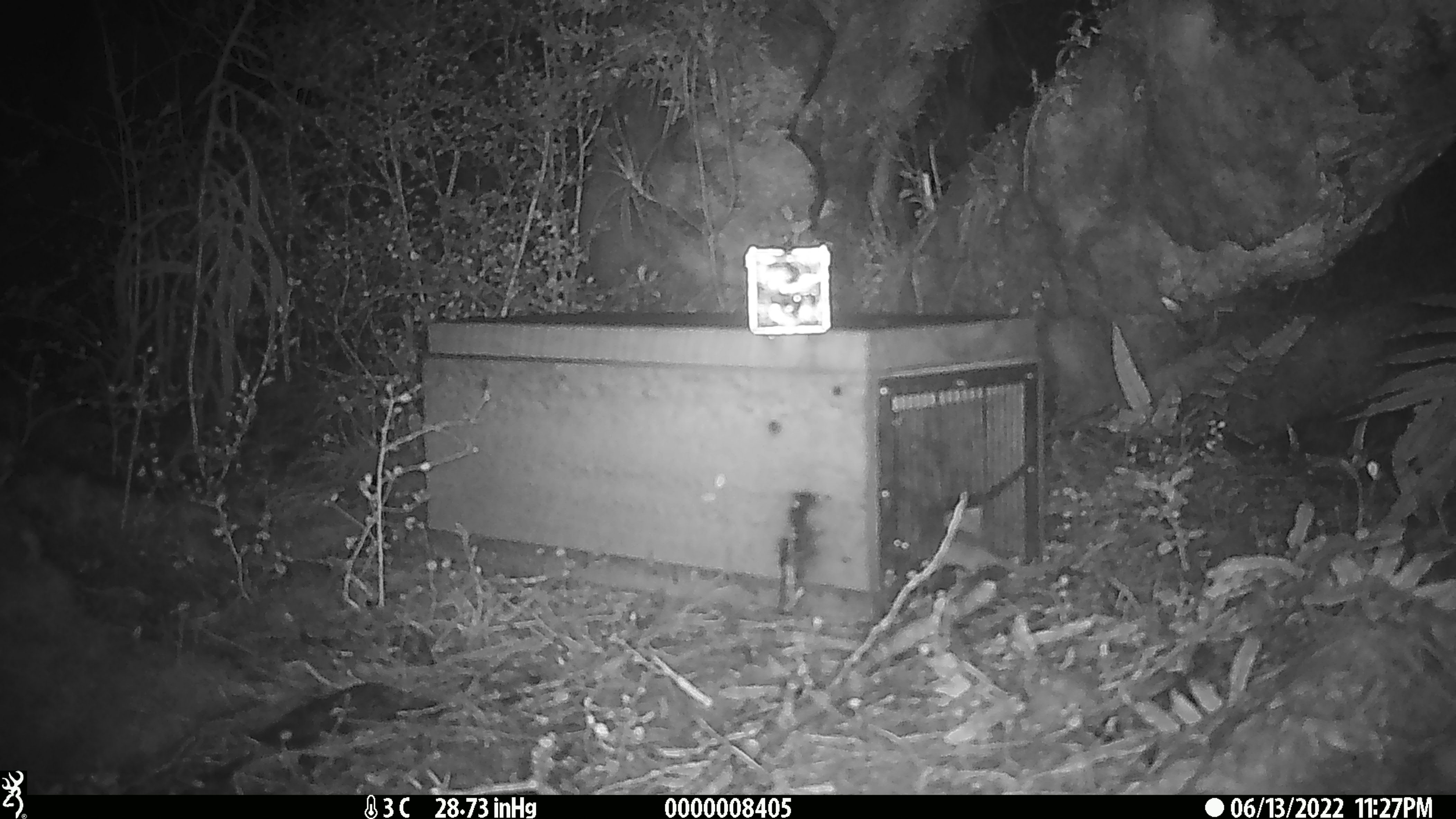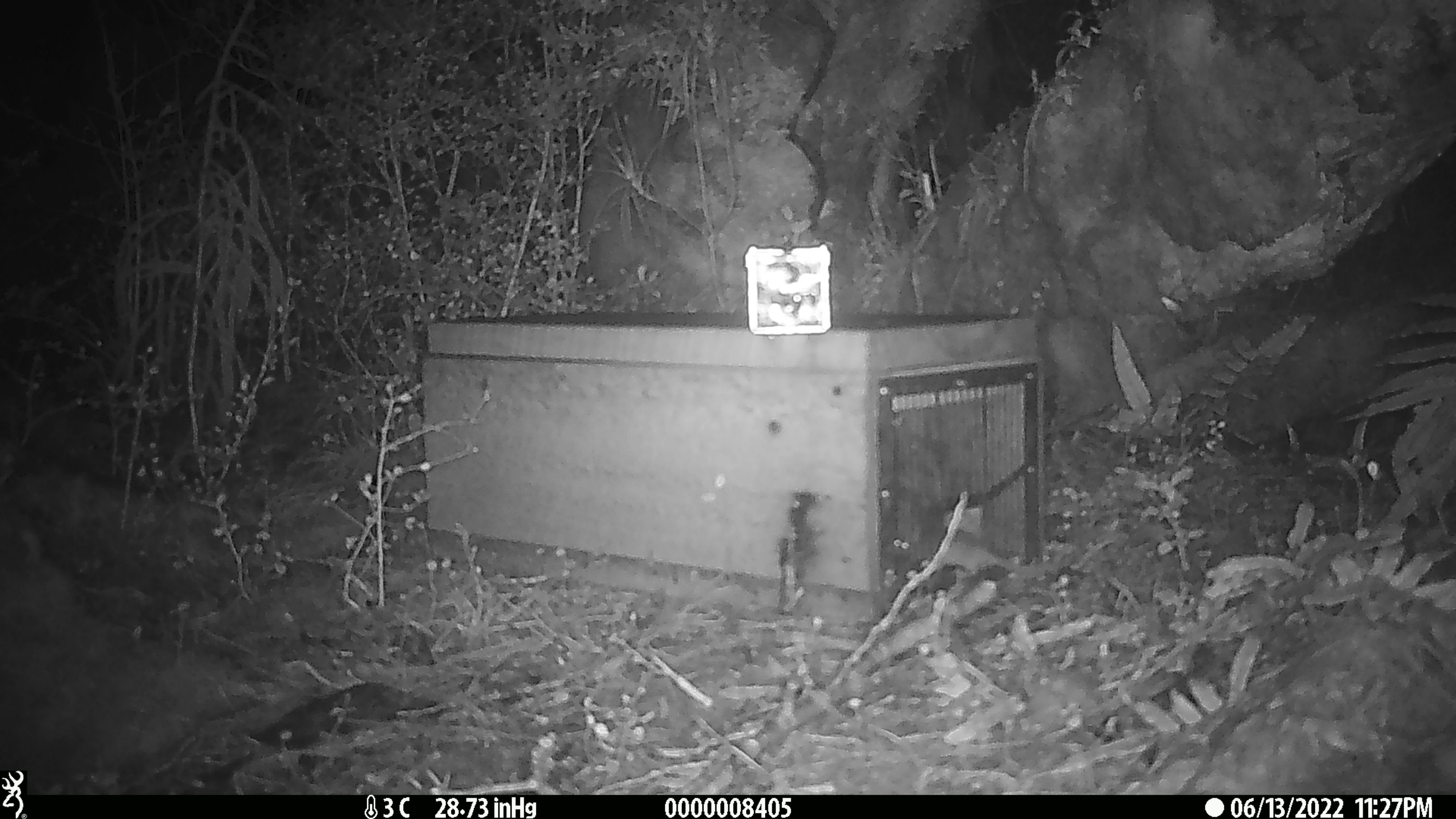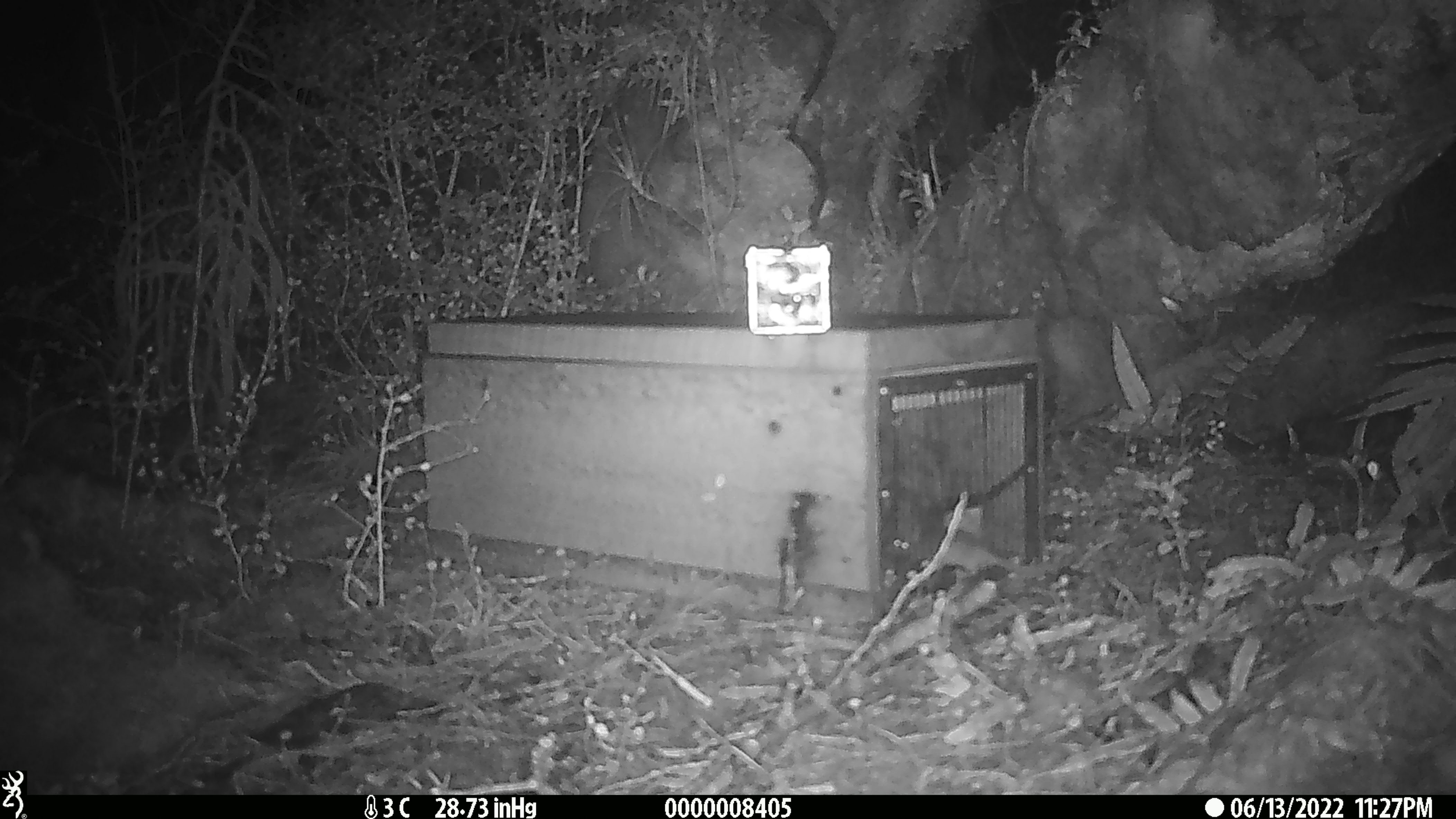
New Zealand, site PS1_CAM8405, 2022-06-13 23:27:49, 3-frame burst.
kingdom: Animalia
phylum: Chordata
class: Mammalia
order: Rodentia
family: Muridae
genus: Mus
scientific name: Mus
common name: mouse